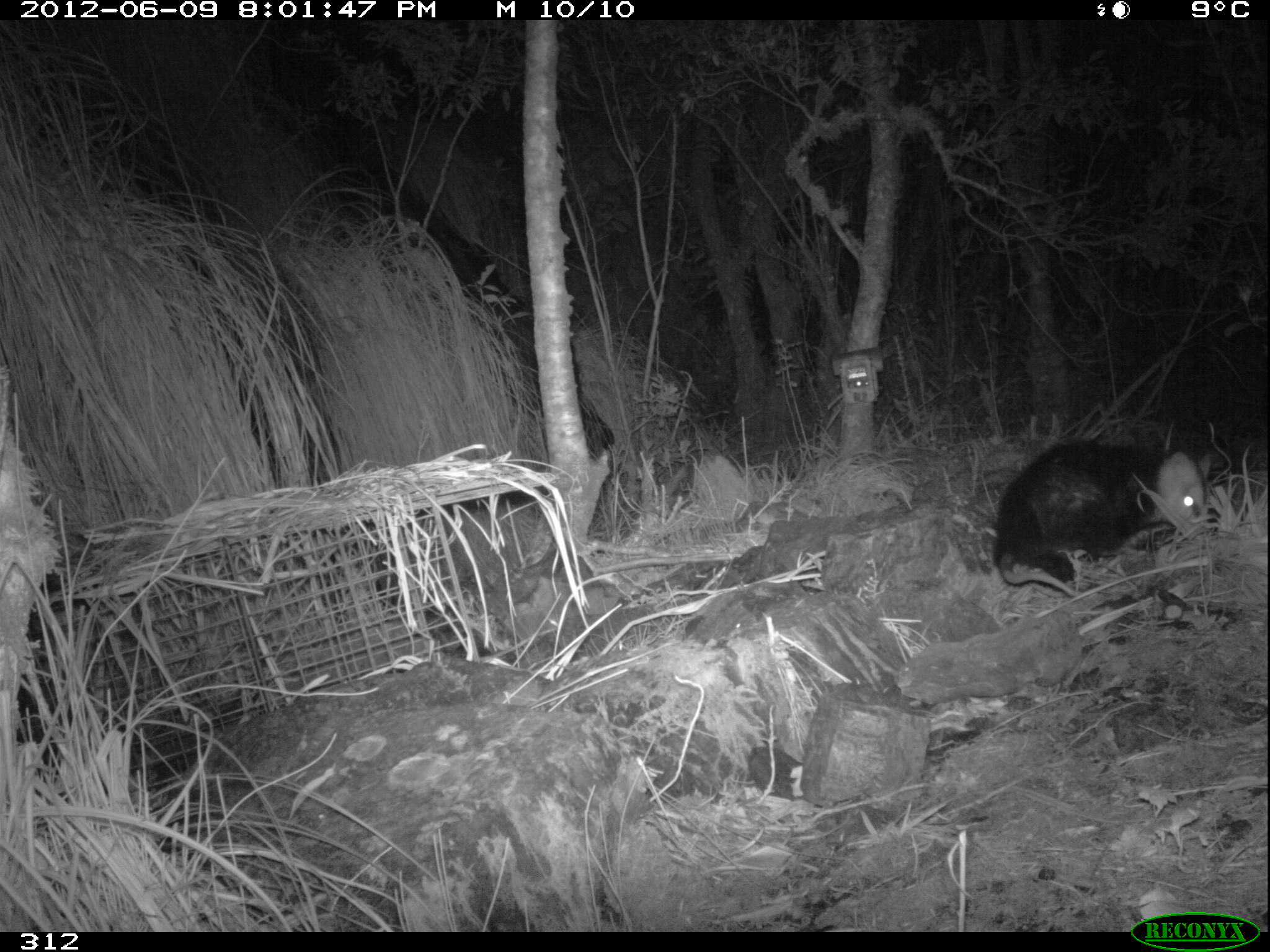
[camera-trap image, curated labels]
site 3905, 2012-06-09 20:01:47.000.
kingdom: Animalia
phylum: Chordata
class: Mammalia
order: Didelphimorphia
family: Didelphidae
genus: Didelphis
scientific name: Didelphis pernigra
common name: andean white-eared opossum